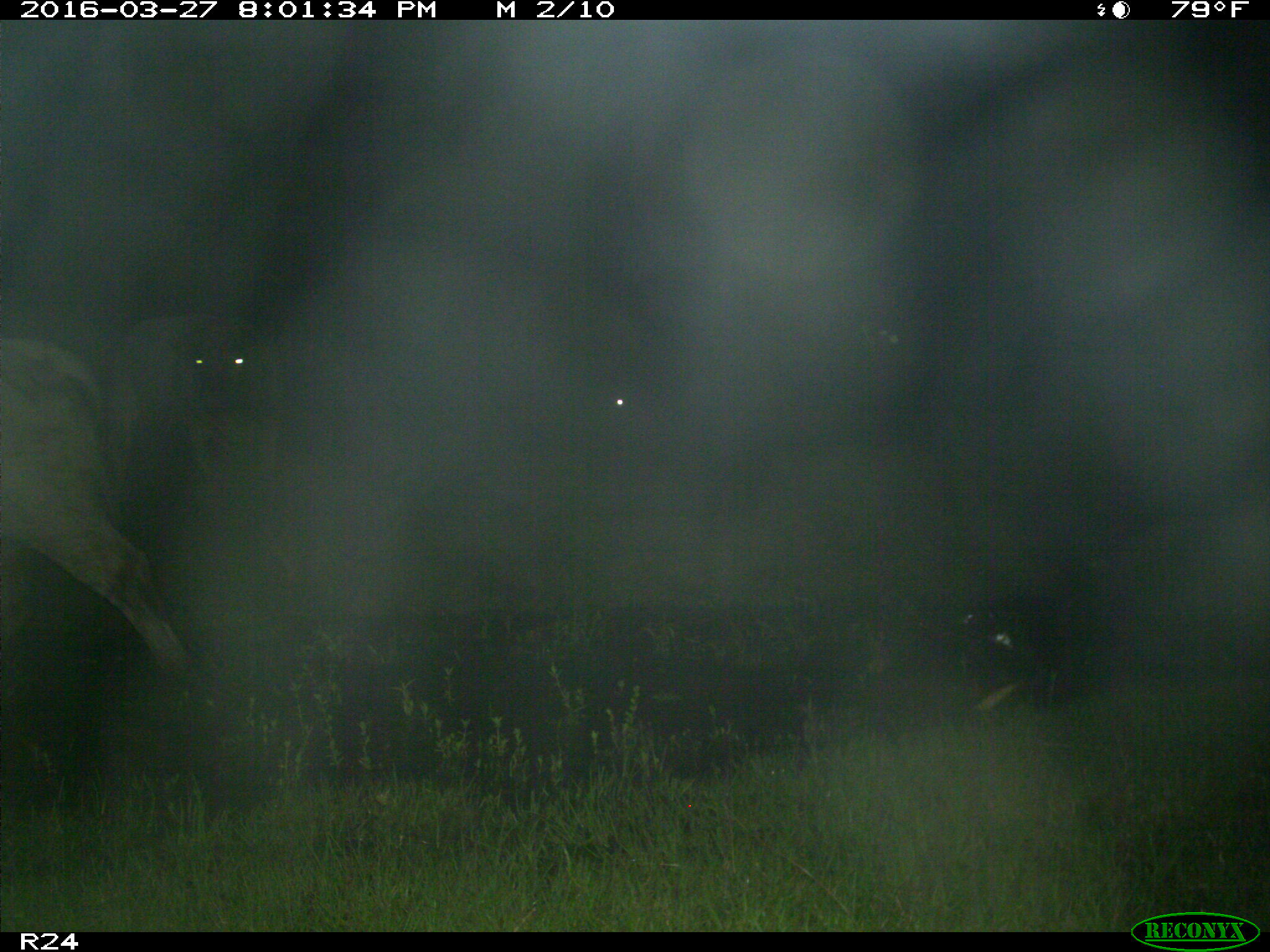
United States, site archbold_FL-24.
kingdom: Animalia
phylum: Chordata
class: Mammalia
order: Artiodactyla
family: Bovidae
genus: Bos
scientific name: Bos taurus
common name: domestic cow